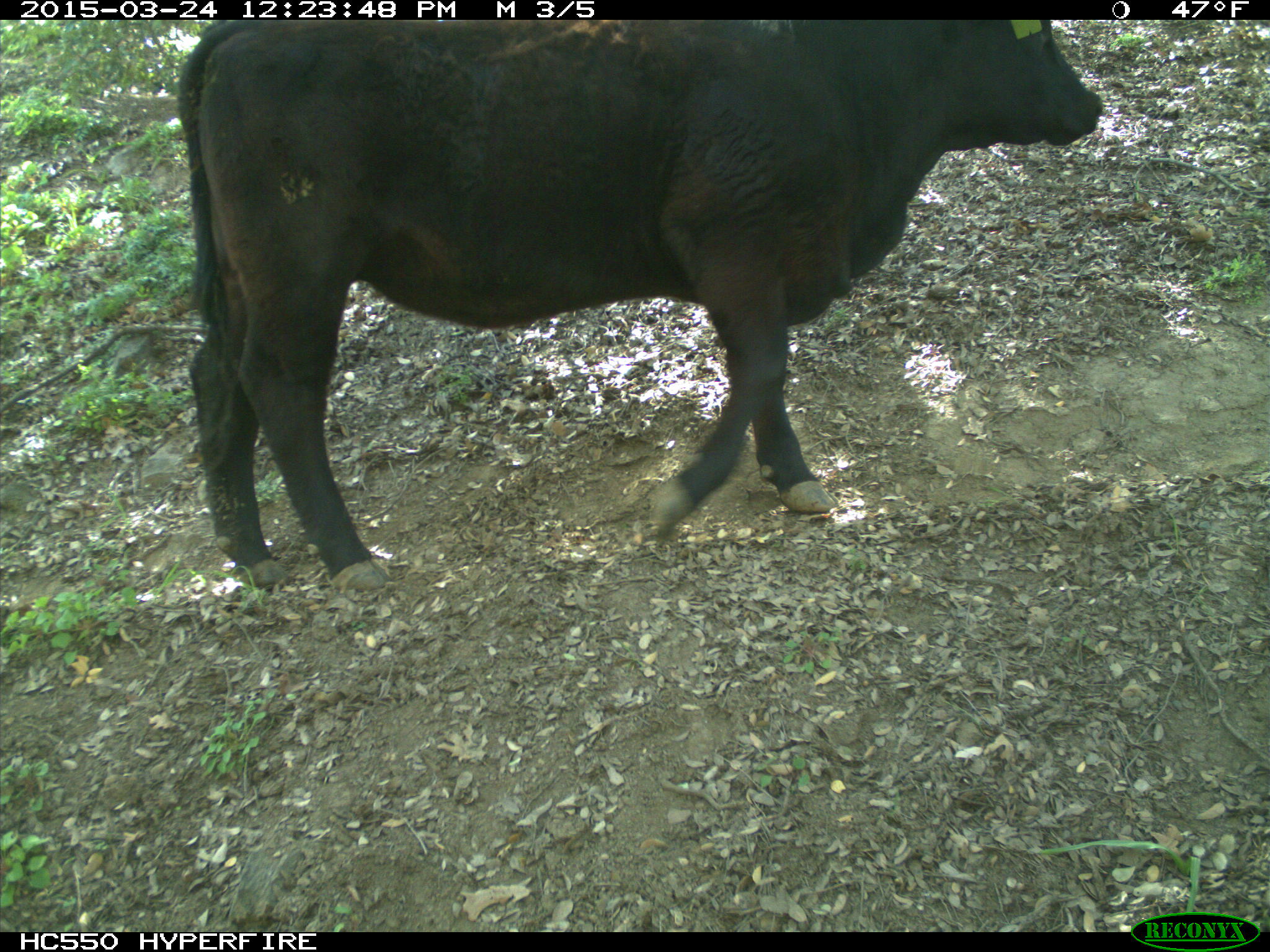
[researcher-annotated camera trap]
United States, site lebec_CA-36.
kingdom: Animalia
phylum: Chordata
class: Mammalia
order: Artiodactyla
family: Bovidae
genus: Bos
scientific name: Bos taurus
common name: domestic cow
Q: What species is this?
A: Bos taurus (domestic cow).